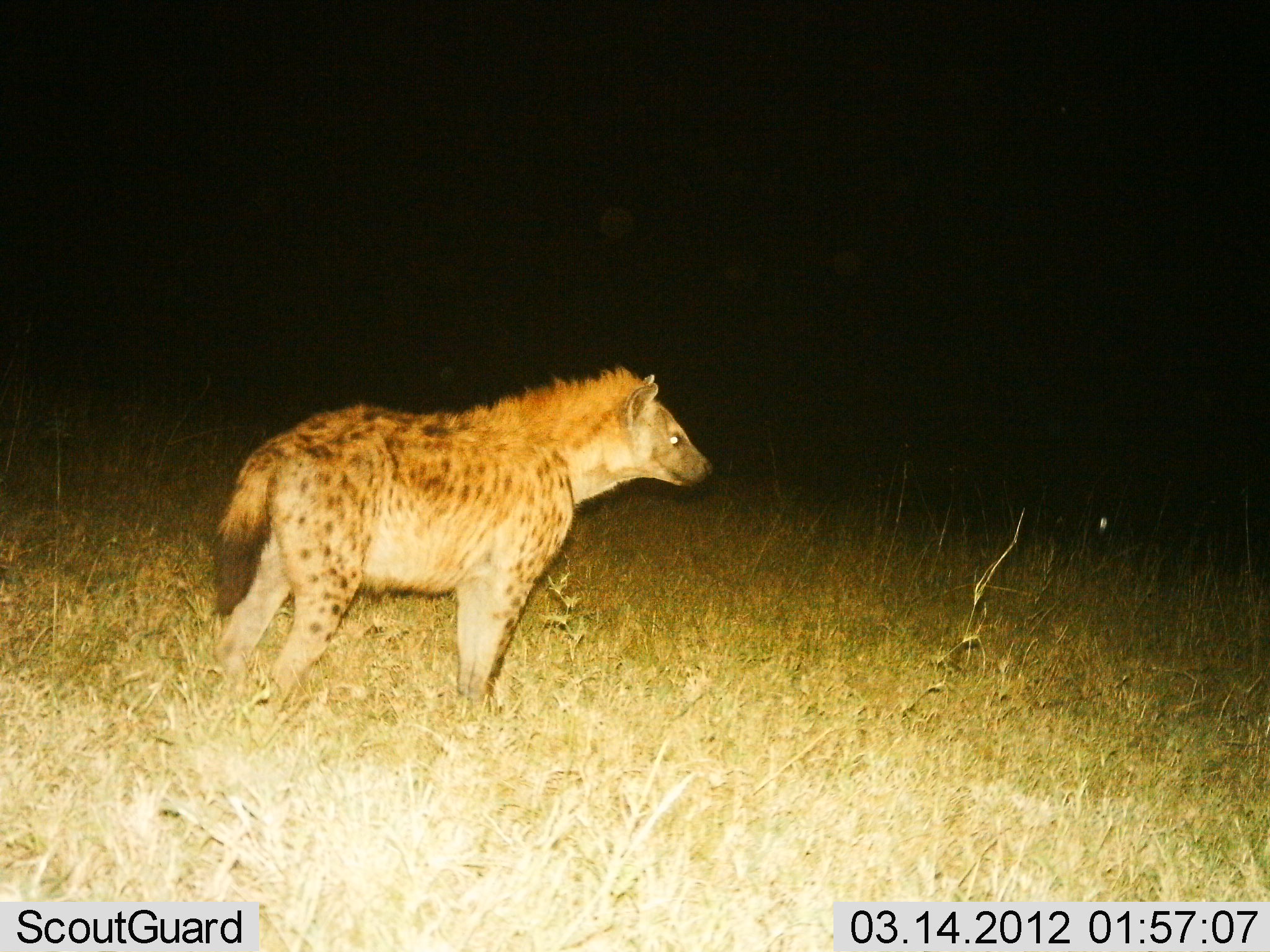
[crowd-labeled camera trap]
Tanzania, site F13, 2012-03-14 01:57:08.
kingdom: Animalia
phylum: Chordata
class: Mammalia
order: Carnivora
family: Hyaenidae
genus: Crocuta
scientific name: Crocuta crocuta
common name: spotted hyena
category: hyenaspotted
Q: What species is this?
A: Hyenaspotted (spotted hyena) (Crocuta crocuta).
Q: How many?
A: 1.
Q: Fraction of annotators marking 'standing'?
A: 97%.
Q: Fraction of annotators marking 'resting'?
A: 0%.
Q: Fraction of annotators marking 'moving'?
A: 7%.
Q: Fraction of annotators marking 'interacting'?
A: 0%.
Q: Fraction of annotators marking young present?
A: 0%.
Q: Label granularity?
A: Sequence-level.